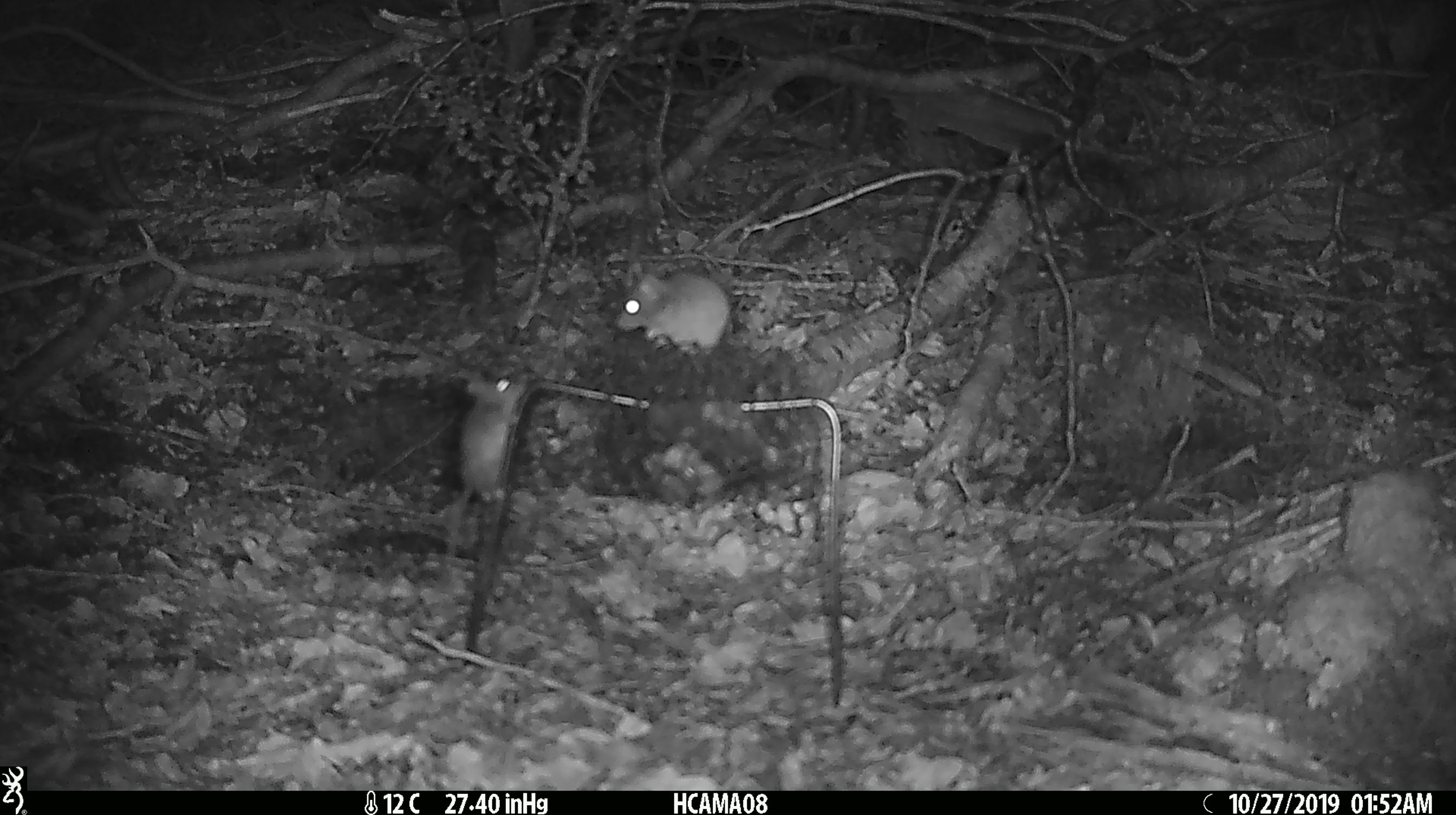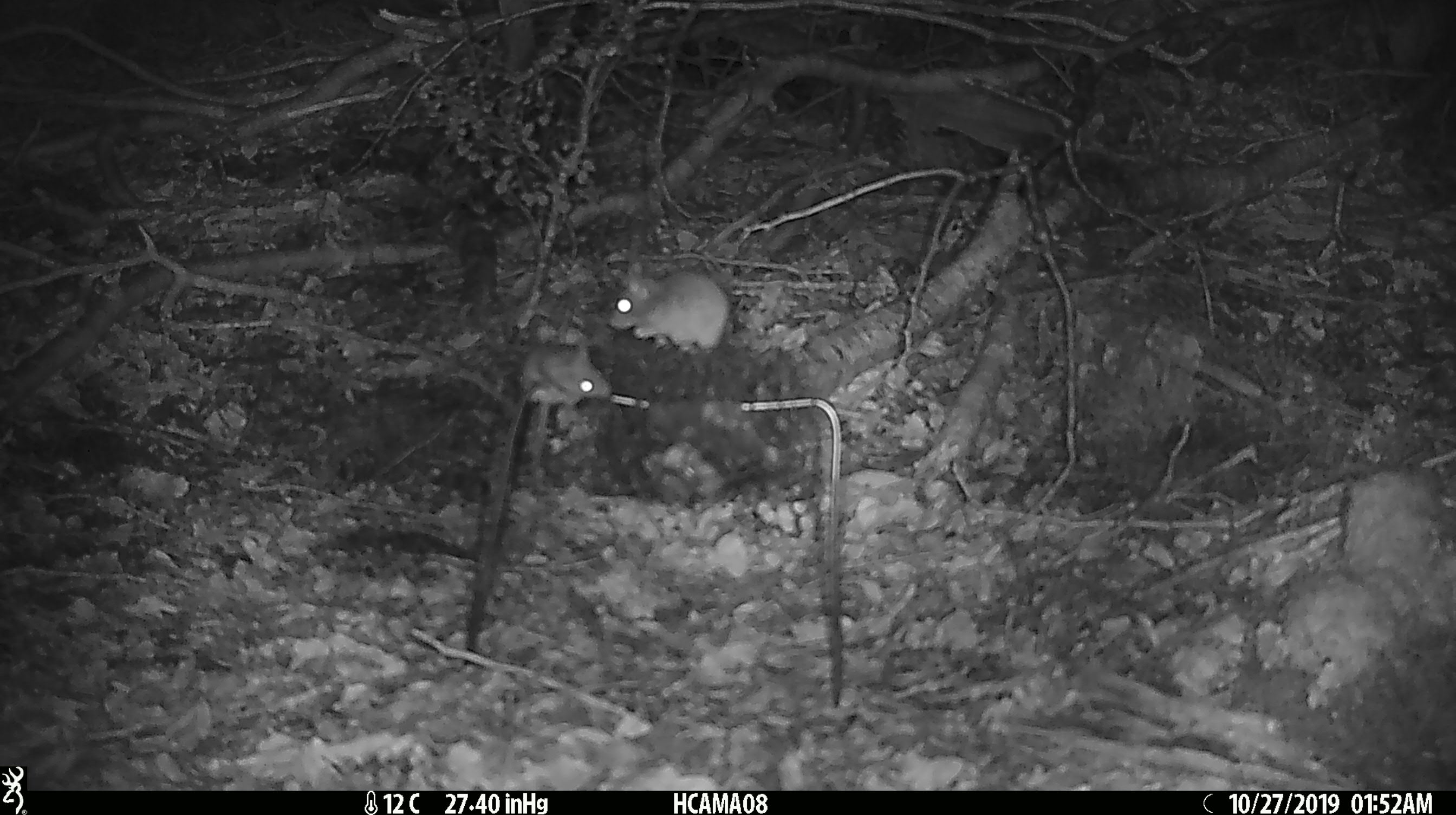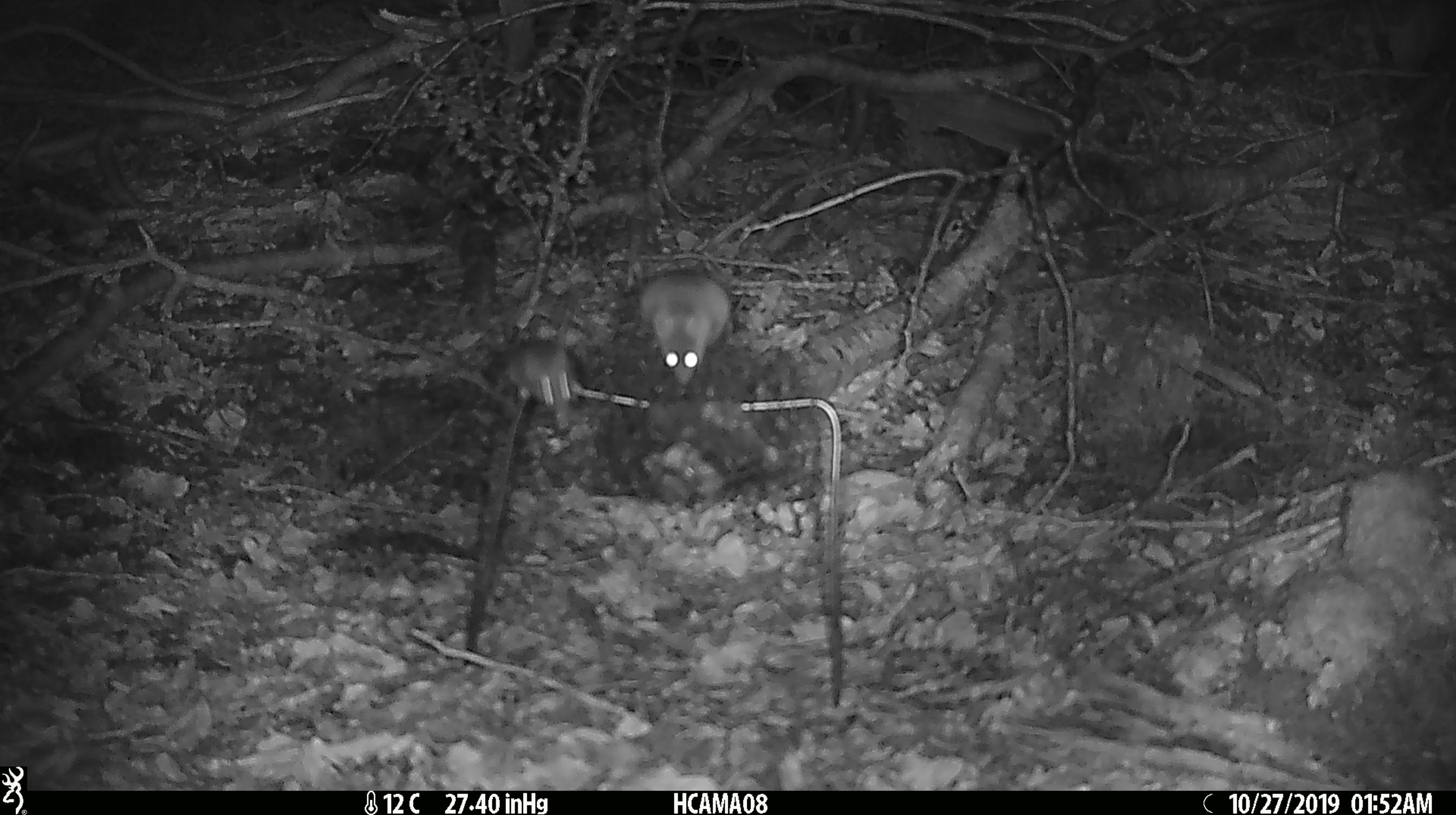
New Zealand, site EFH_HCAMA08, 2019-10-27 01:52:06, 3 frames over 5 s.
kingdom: Animalia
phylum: Chordata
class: Mammalia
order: Rodentia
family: Muridae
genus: Mus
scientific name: Mus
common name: mouse